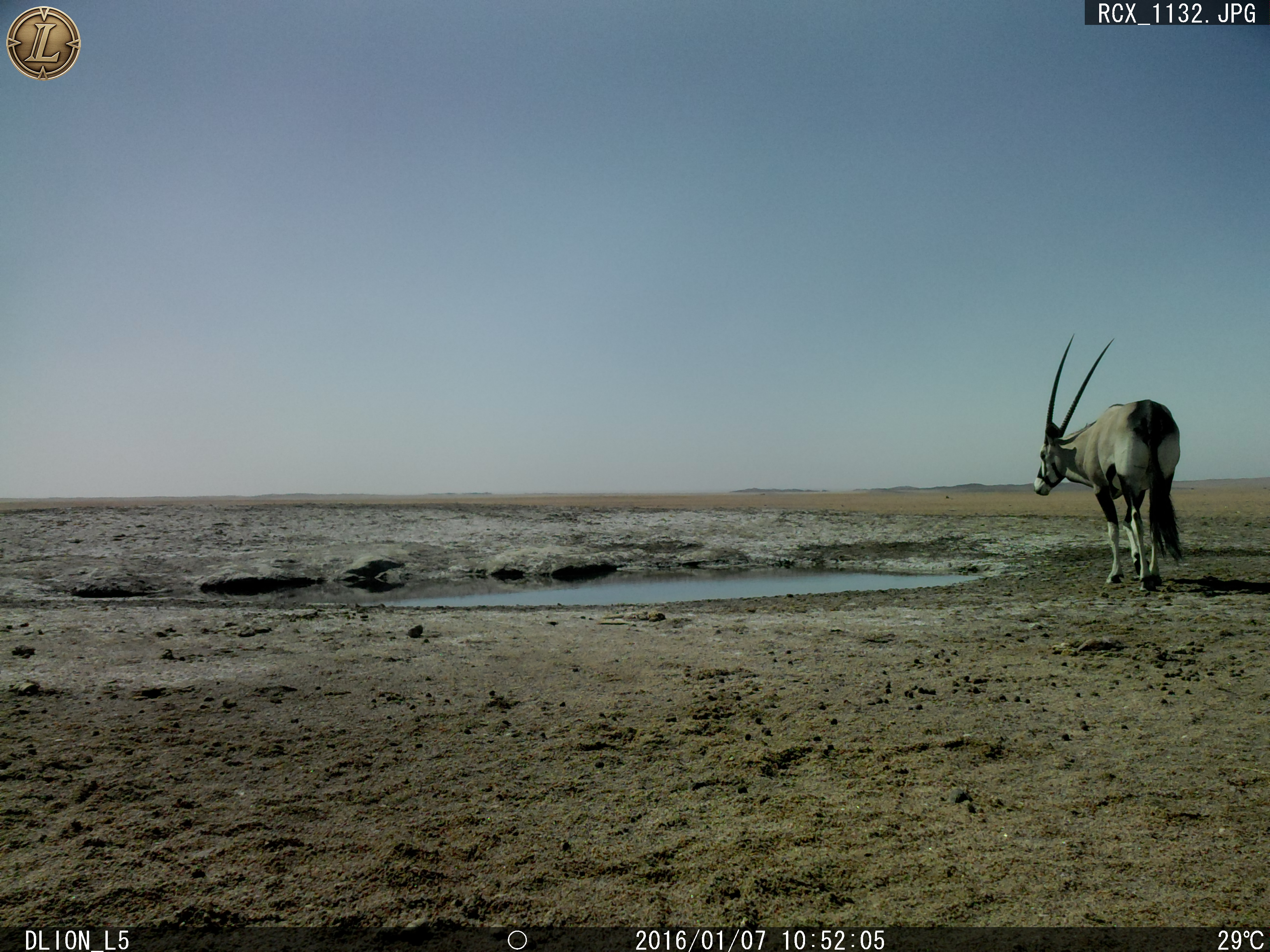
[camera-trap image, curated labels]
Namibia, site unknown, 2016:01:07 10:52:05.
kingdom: Animalia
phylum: Chordata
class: Mammalia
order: Artiodactyla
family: Bovidae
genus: Oryx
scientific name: Oryx gazella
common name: gemsbok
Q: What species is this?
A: Oryx gazella (gemsbok).